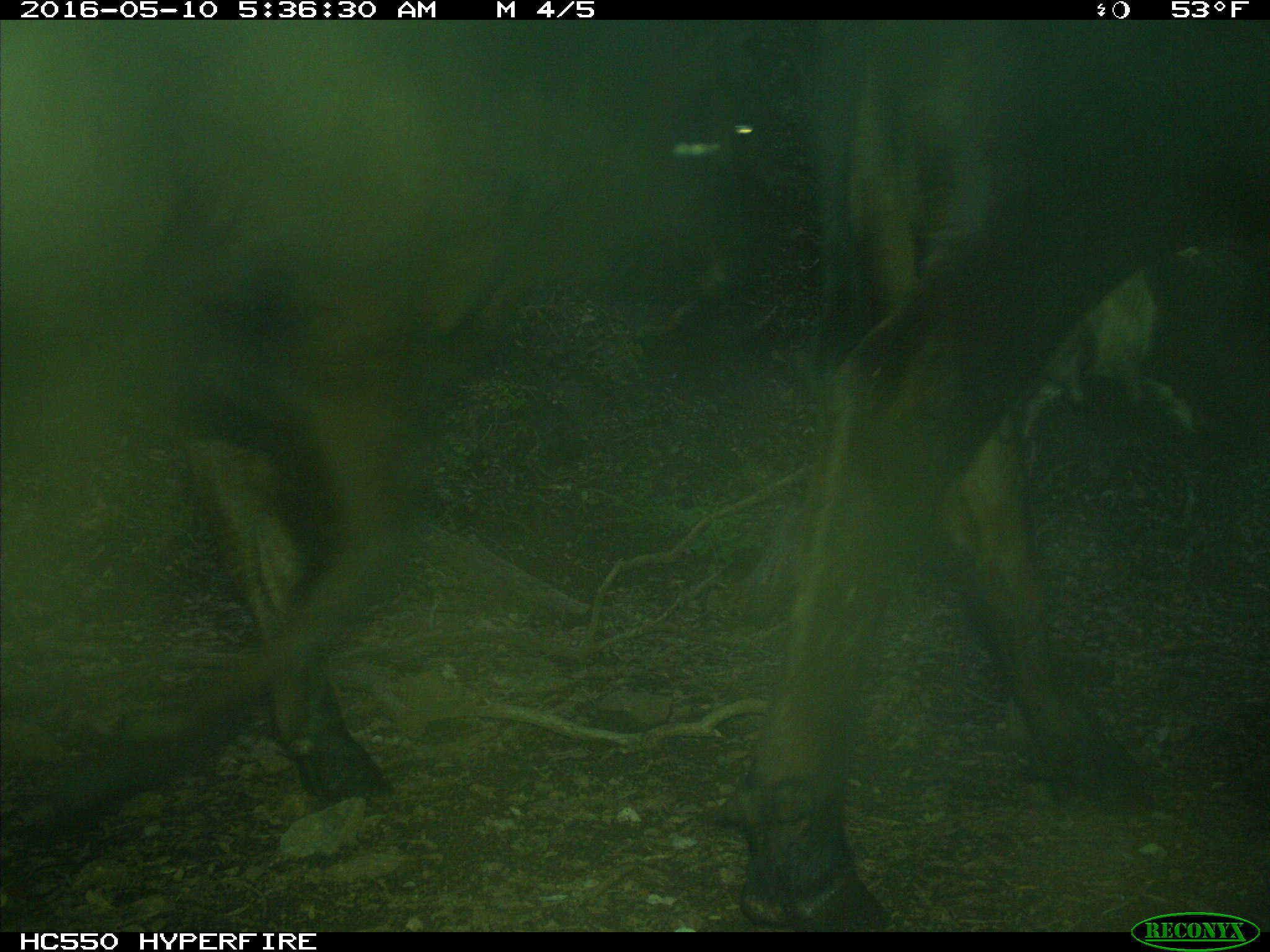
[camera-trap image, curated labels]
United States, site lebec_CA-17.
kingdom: Animalia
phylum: Chordata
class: Mammalia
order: Artiodactyla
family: Bovidae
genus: Bos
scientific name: Bos taurus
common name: domestic cow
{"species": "Bos taurus (domestic cow)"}